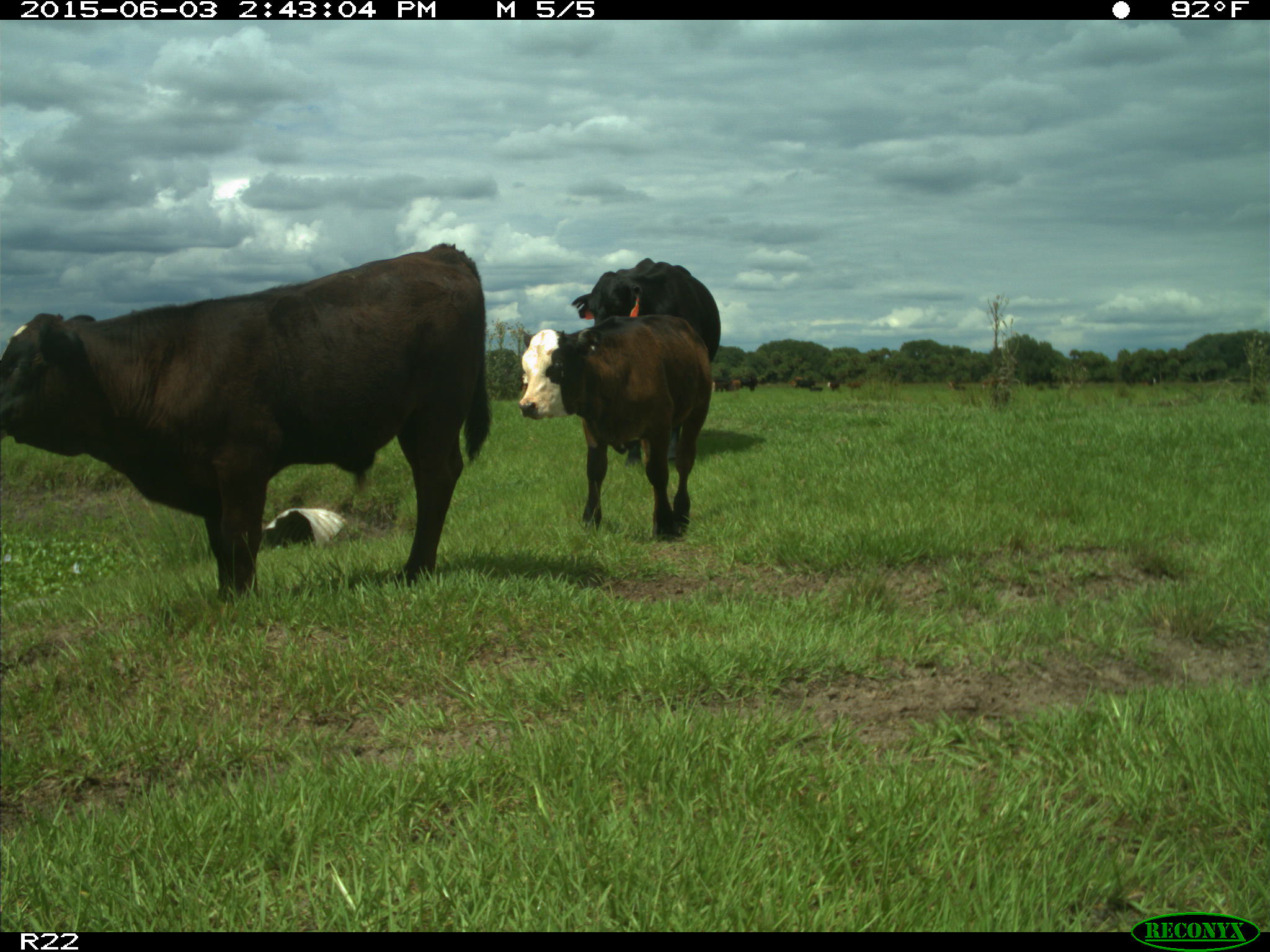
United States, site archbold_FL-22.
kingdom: Animalia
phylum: Chordata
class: Mammalia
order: Artiodactyla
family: Bovidae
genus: Bos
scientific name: Bos taurus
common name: domestic cow